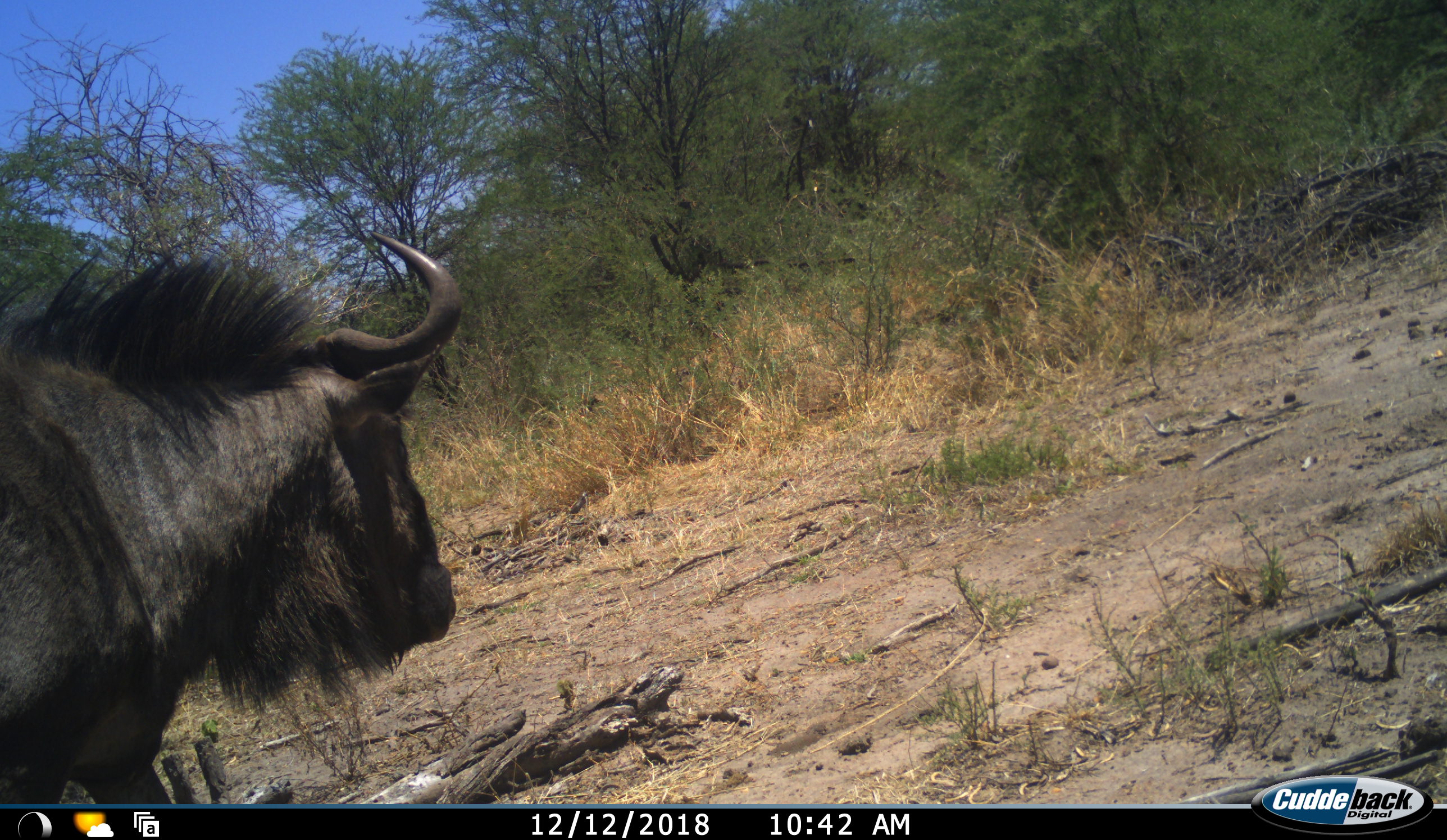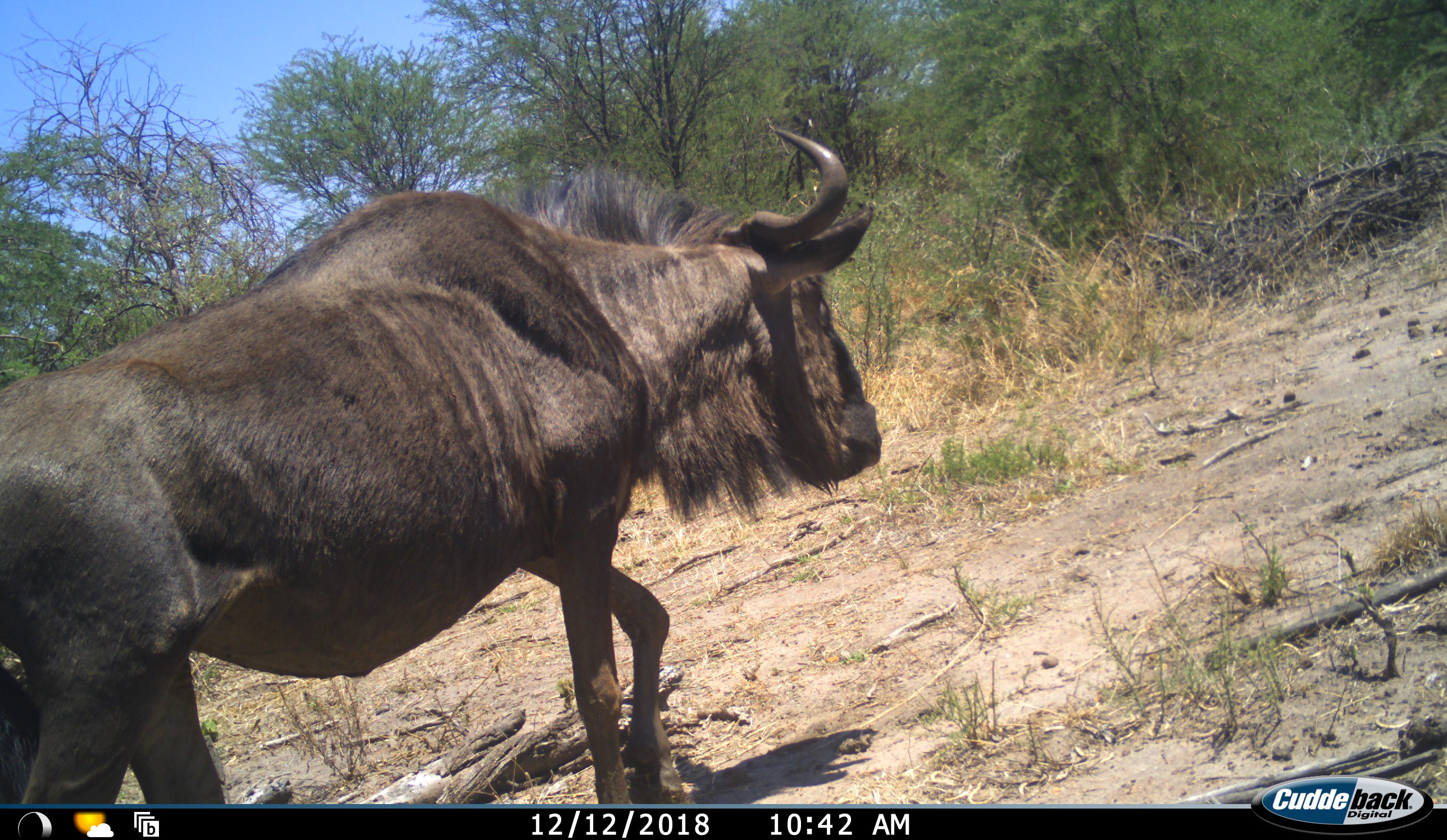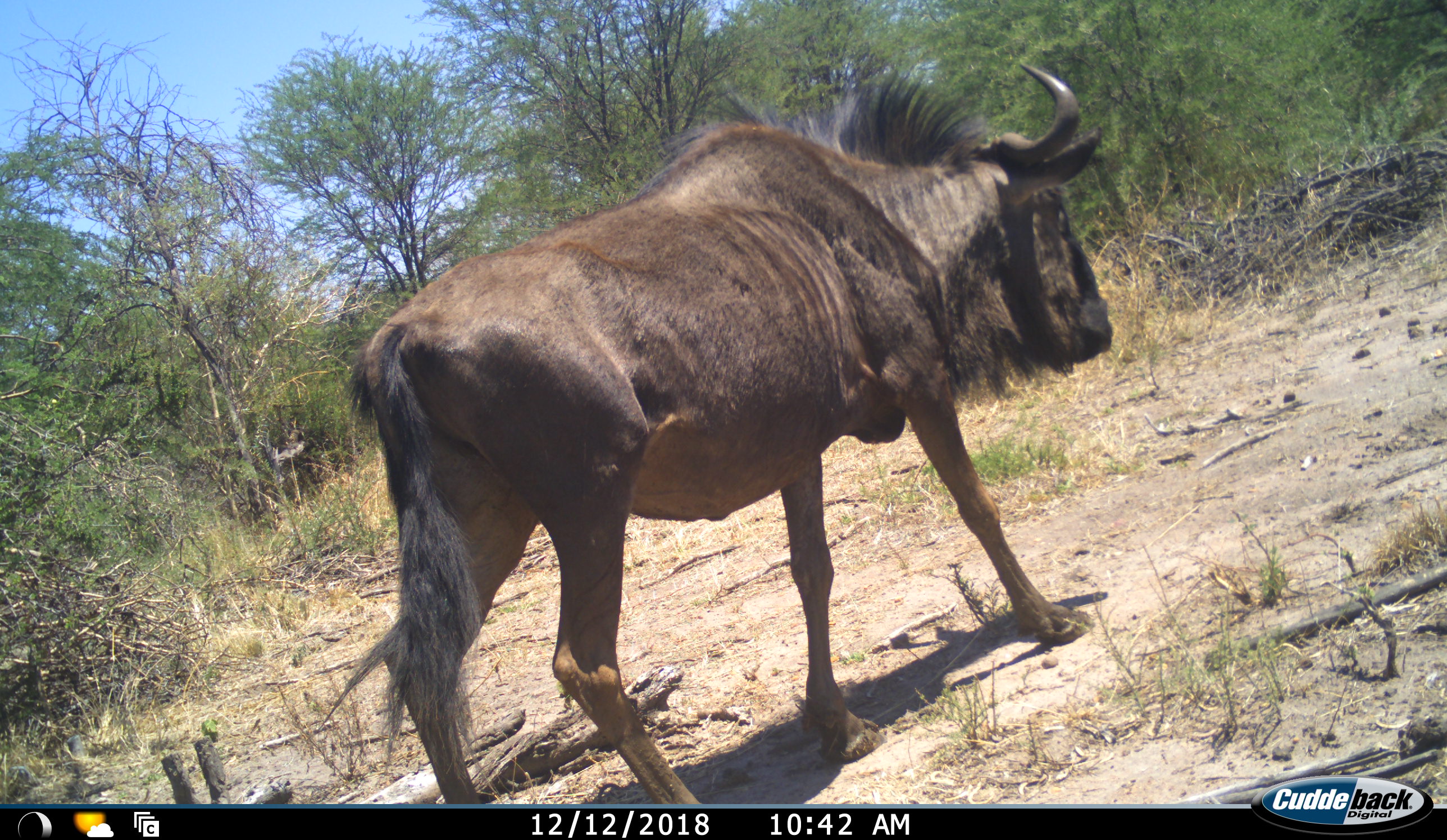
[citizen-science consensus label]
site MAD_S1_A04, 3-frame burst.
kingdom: Animalia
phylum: Chordata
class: Mammalia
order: Artiodactyla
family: Bovidae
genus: Connochaetes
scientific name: Connochaetes taurinus taurinus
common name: blue wildebeest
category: wildebeestblue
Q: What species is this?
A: Wildebeestblue (blue wildebeest) (Connochaetes taurinus taurinus).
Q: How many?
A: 1.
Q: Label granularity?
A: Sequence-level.